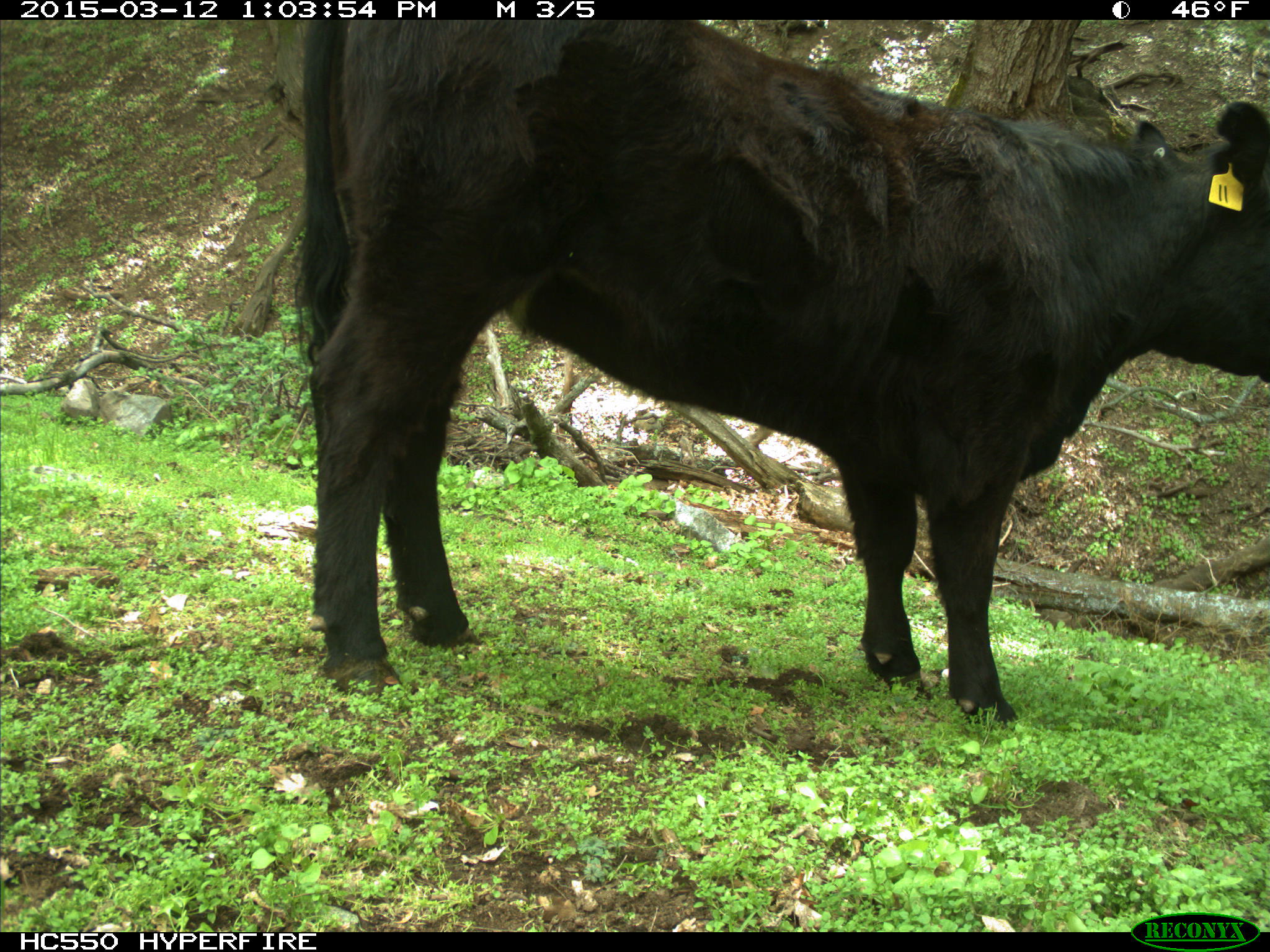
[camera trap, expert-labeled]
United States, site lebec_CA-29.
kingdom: Animalia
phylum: Chordata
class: Mammalia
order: Artiodactyla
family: Bovidae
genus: Bos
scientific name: Bos taurus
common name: domestic cow